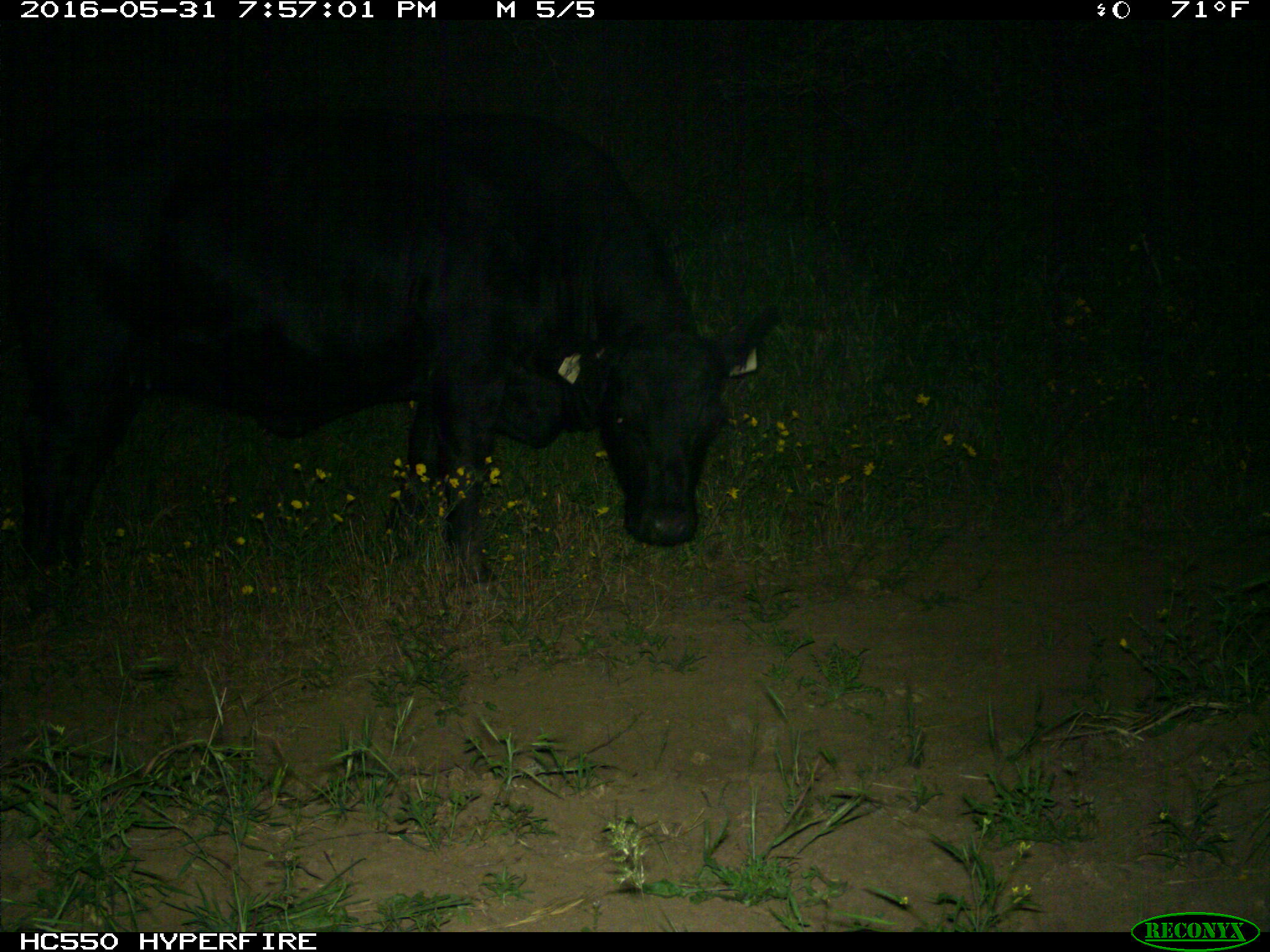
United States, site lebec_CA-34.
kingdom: Animalia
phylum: Chordata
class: Mammalia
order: Artiodactyla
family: Bovidae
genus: Bos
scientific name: Bos taurus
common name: domestic cow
Bos taurus (domestic cow).